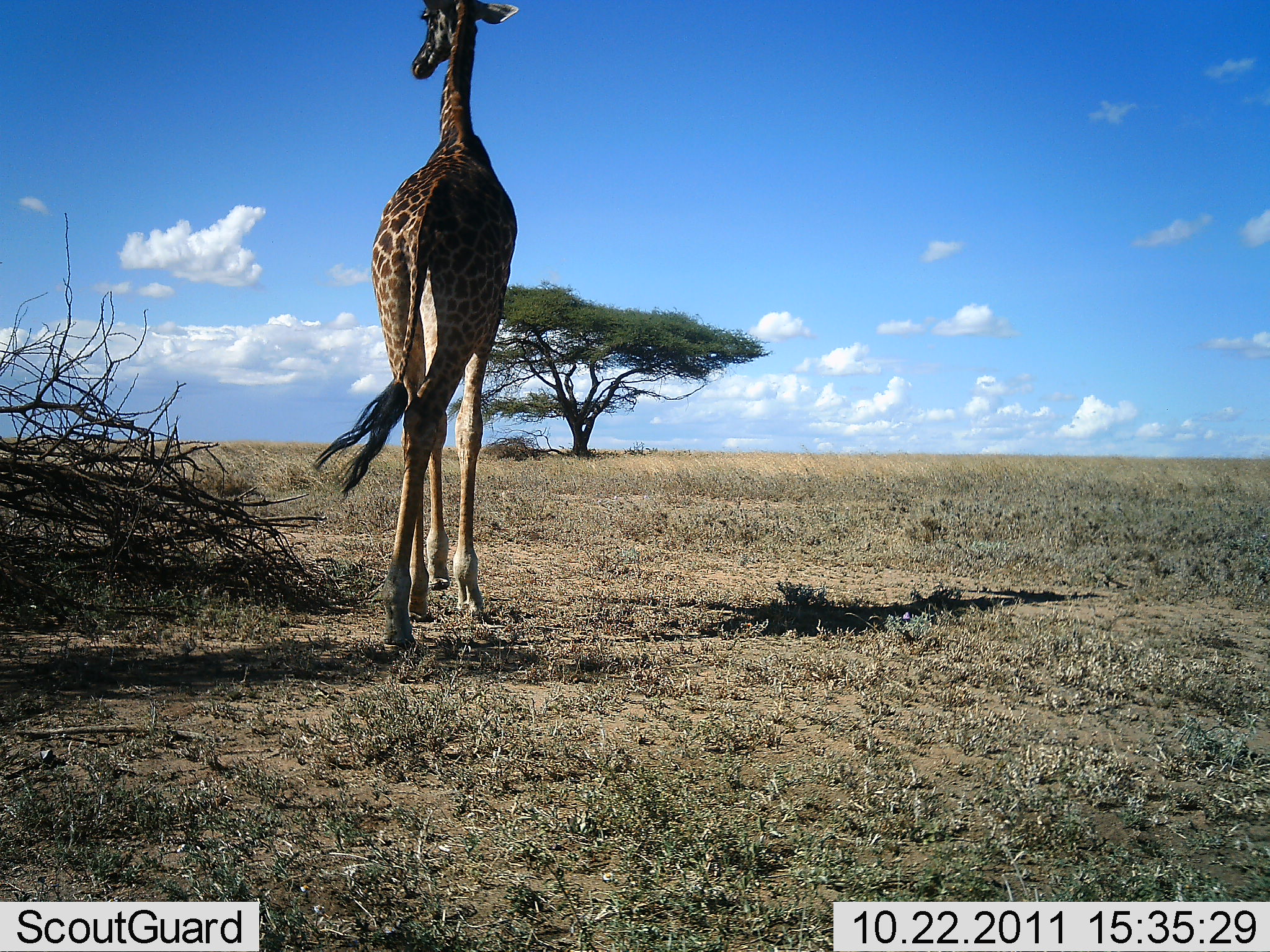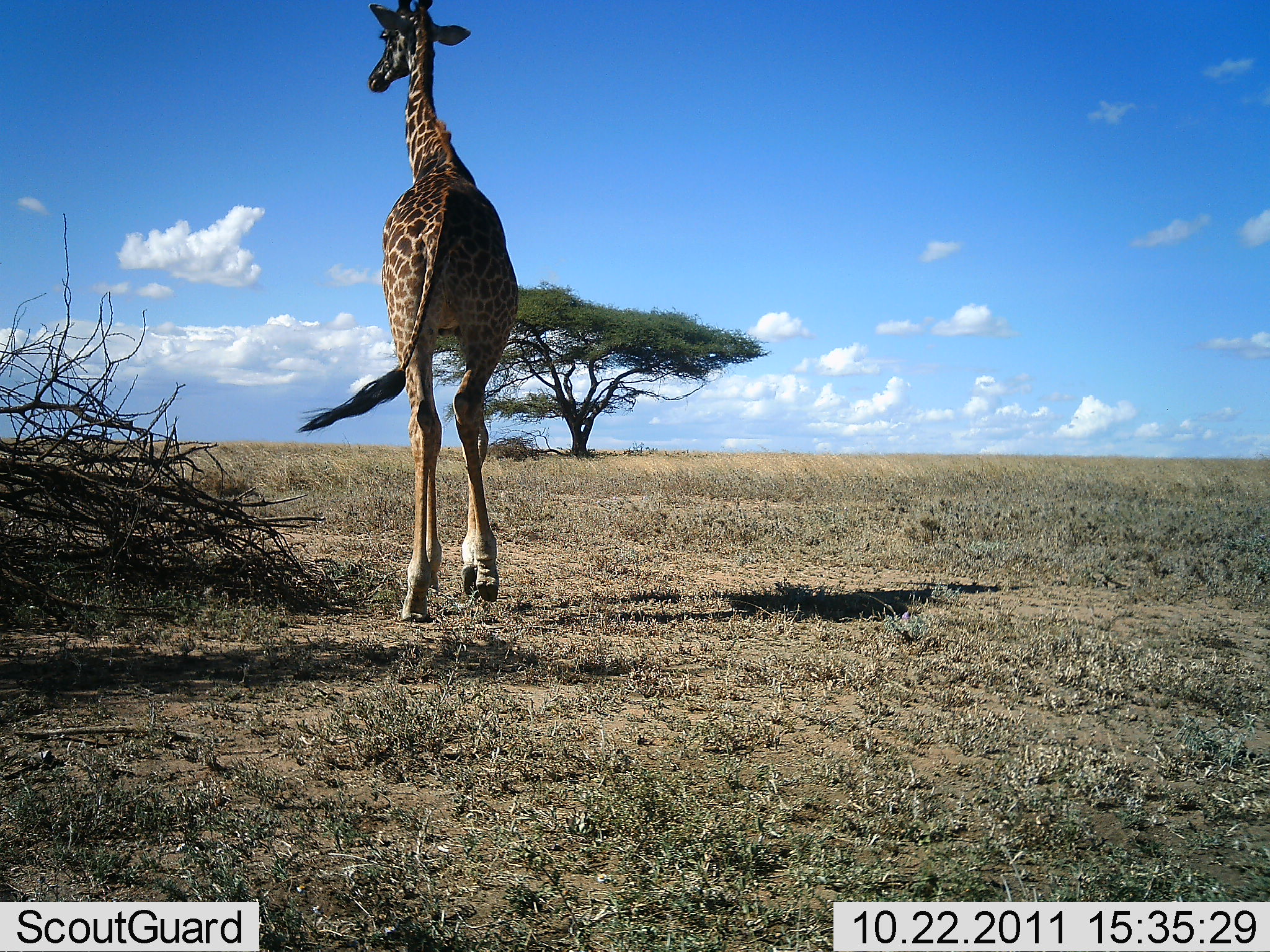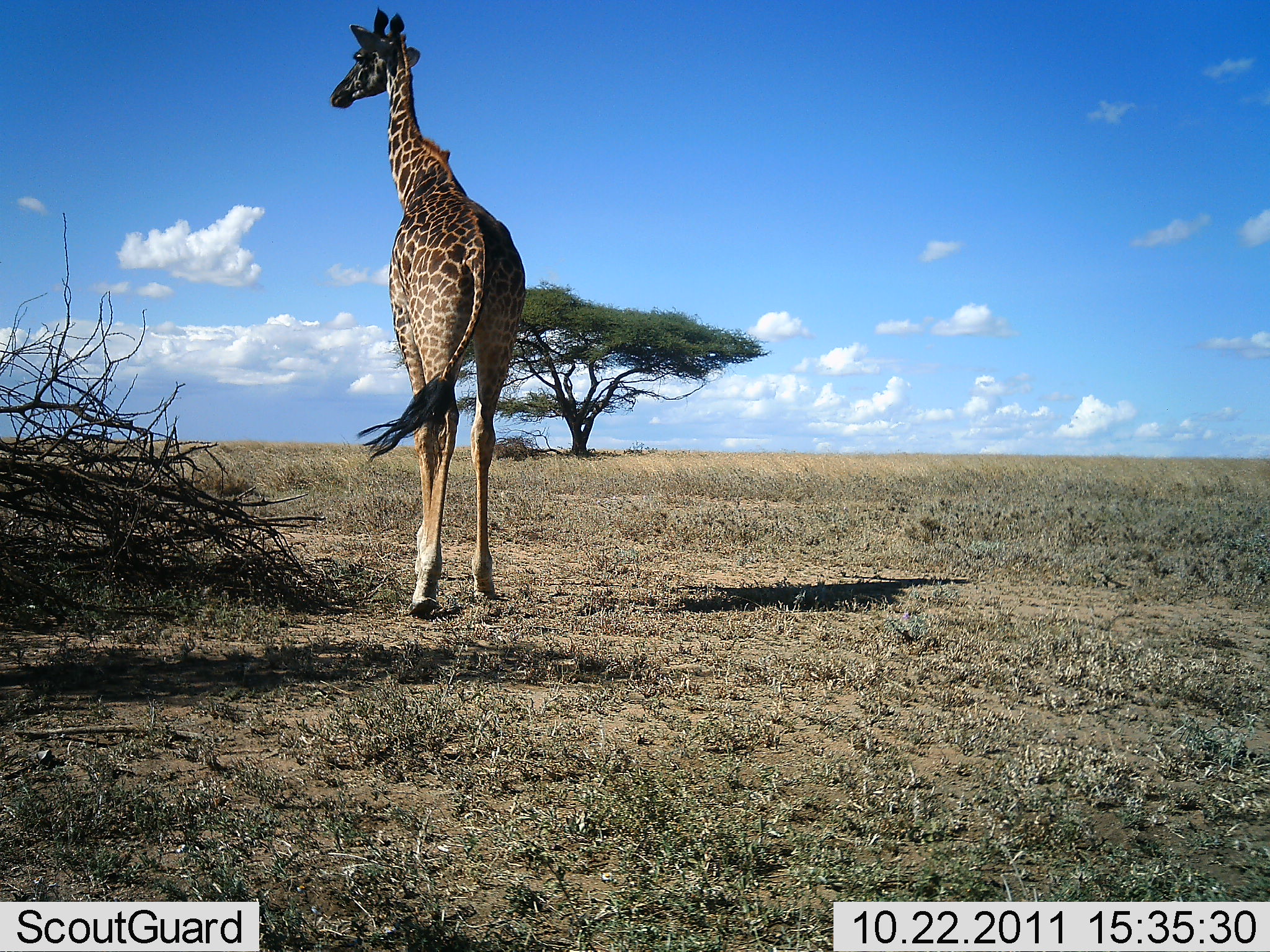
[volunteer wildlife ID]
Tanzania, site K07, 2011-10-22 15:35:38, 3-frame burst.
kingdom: Animalia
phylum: Chordata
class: Mammalia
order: Artiodactyla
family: Giraffidae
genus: Giraffa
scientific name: Giraffa camelopardalis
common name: giraffe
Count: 1.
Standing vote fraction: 17%.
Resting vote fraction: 0%.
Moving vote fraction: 100%.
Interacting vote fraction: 0%.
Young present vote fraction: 0%.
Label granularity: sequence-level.